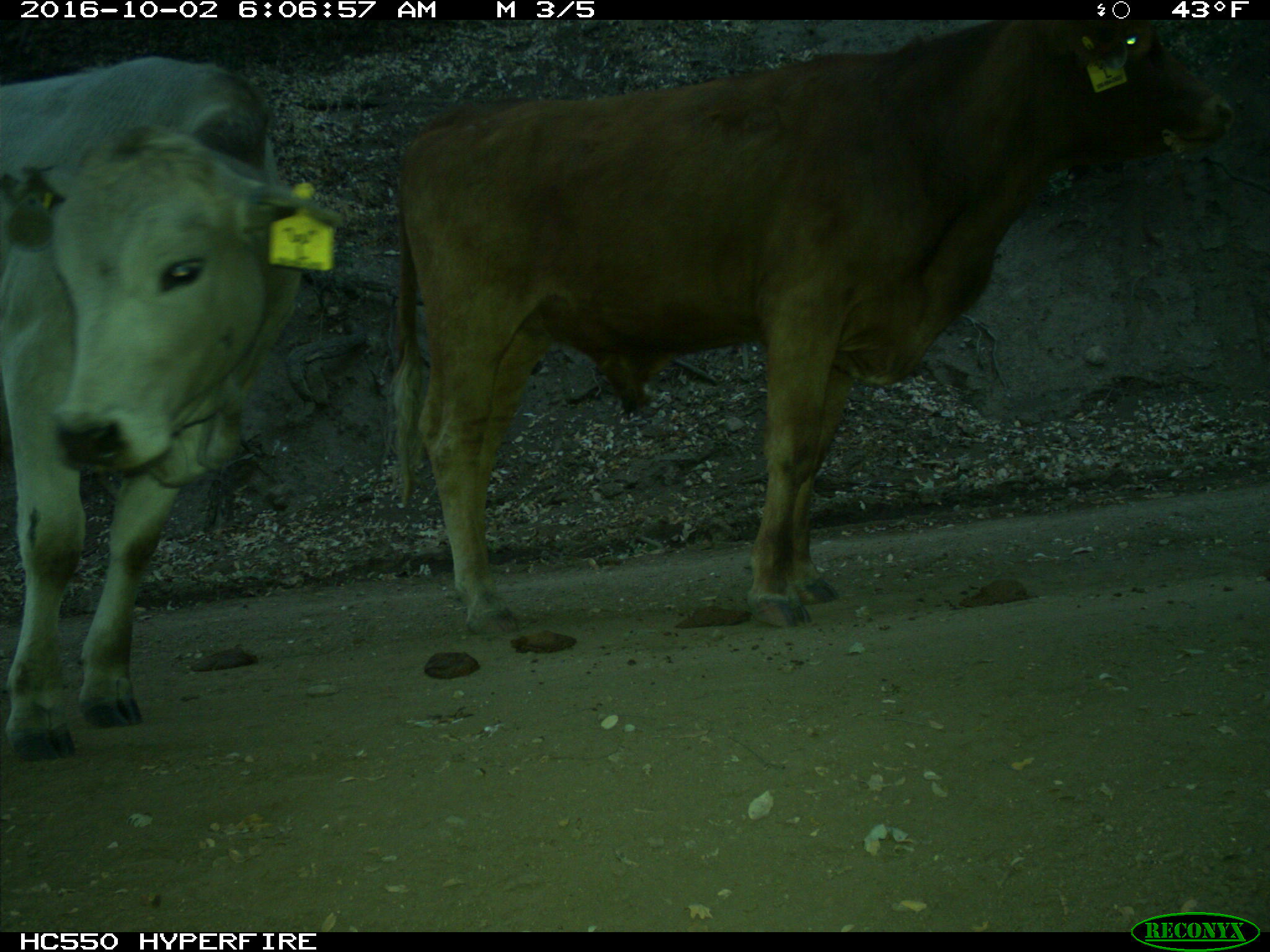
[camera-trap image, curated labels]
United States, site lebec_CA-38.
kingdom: Animalia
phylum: Chordata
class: Mammalia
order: Artiodactyla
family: Bovidae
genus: Bos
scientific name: Bos taurus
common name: domestic cow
Bos taurus (domestic cow).